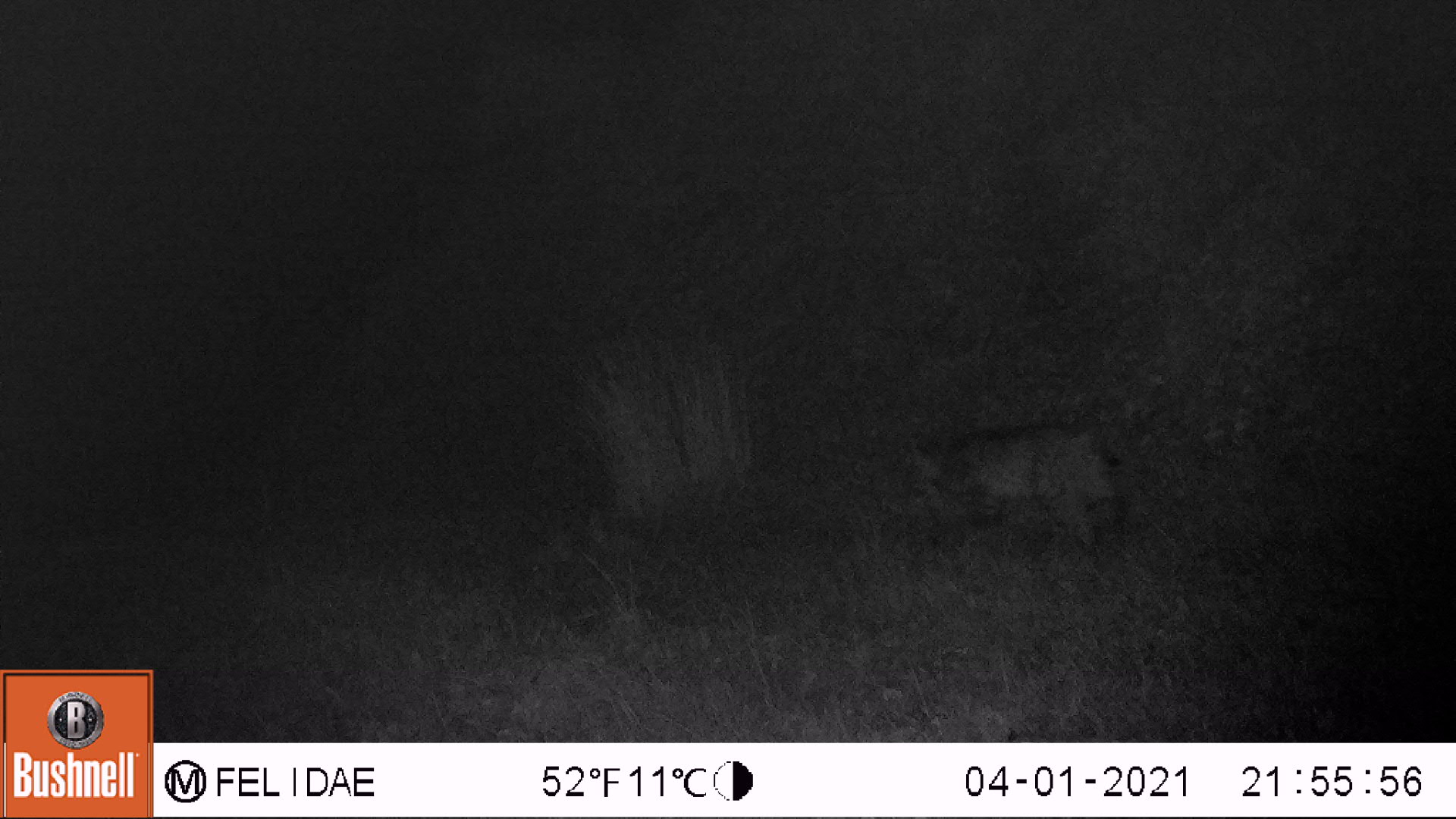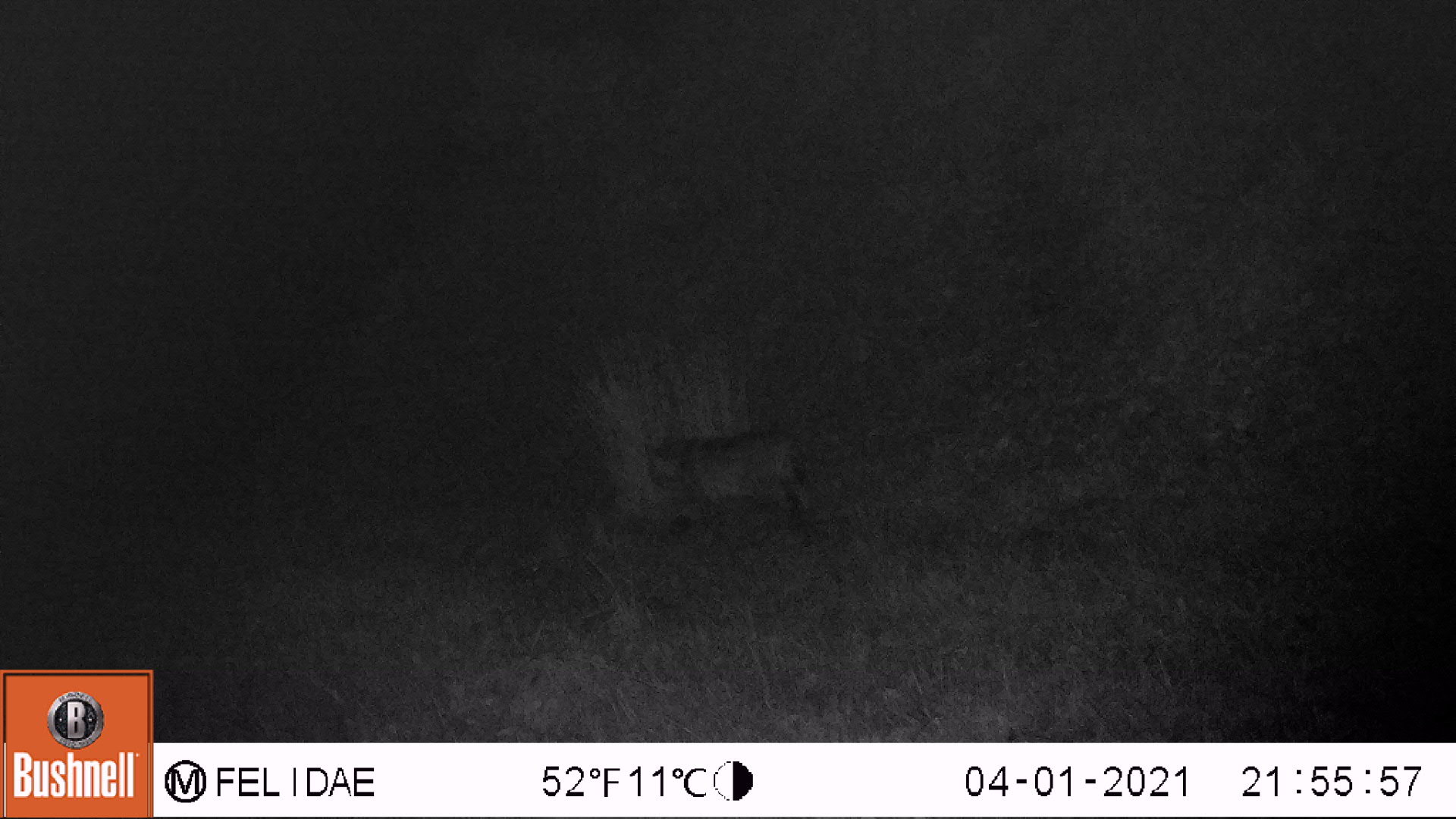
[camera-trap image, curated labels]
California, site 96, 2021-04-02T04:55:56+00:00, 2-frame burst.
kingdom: Animalia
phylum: Chordata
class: Mammalia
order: Carnivora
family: Felidae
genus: Lynx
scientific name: Lynx rufus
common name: bobcat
Bobcat (Lynx rufus).